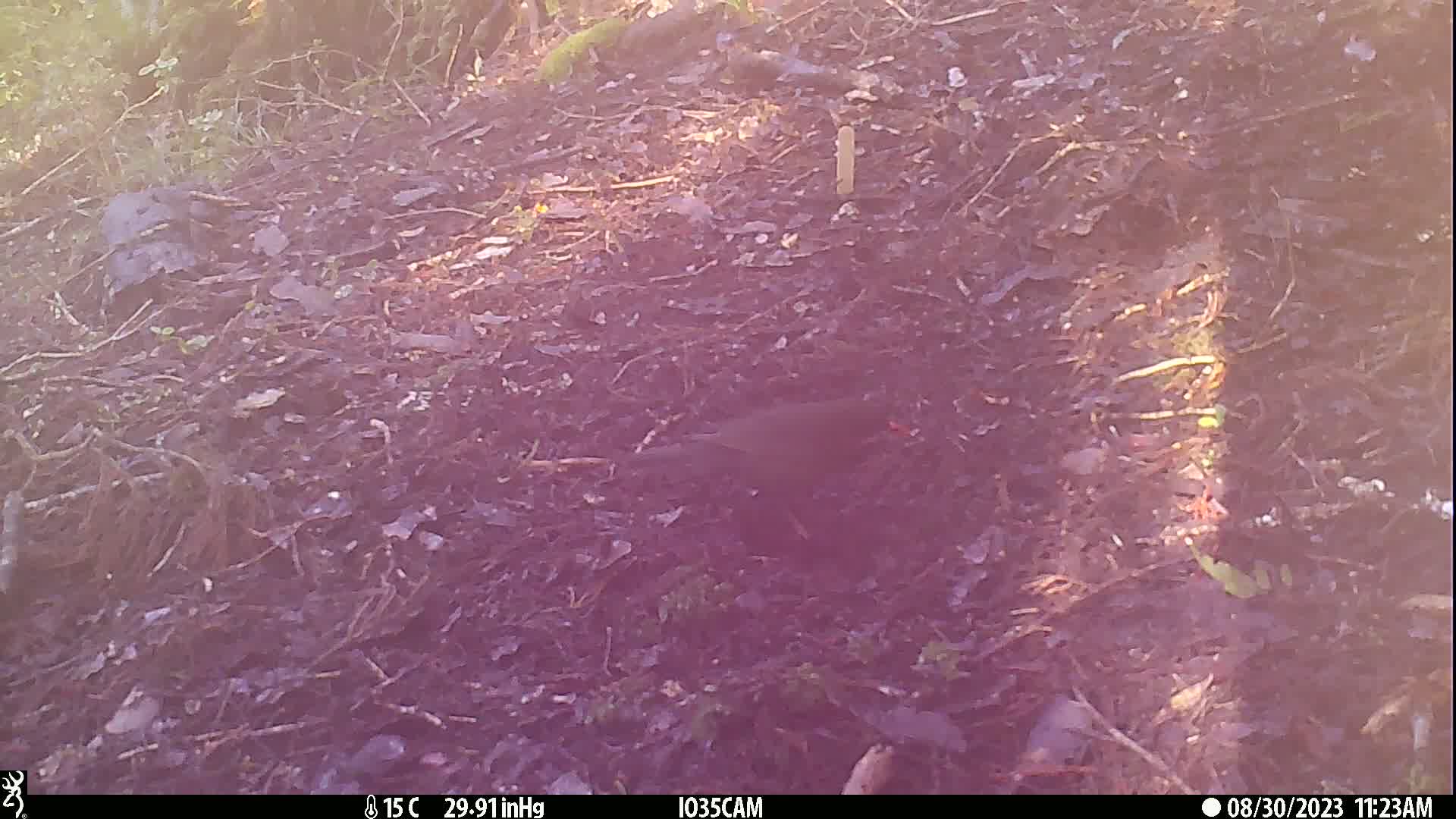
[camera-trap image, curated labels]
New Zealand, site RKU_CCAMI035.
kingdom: Animalia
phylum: Chordata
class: Aves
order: Passeriformes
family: Turdidae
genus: Turdus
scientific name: Turdus merula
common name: eurasian blackbird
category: blackbird